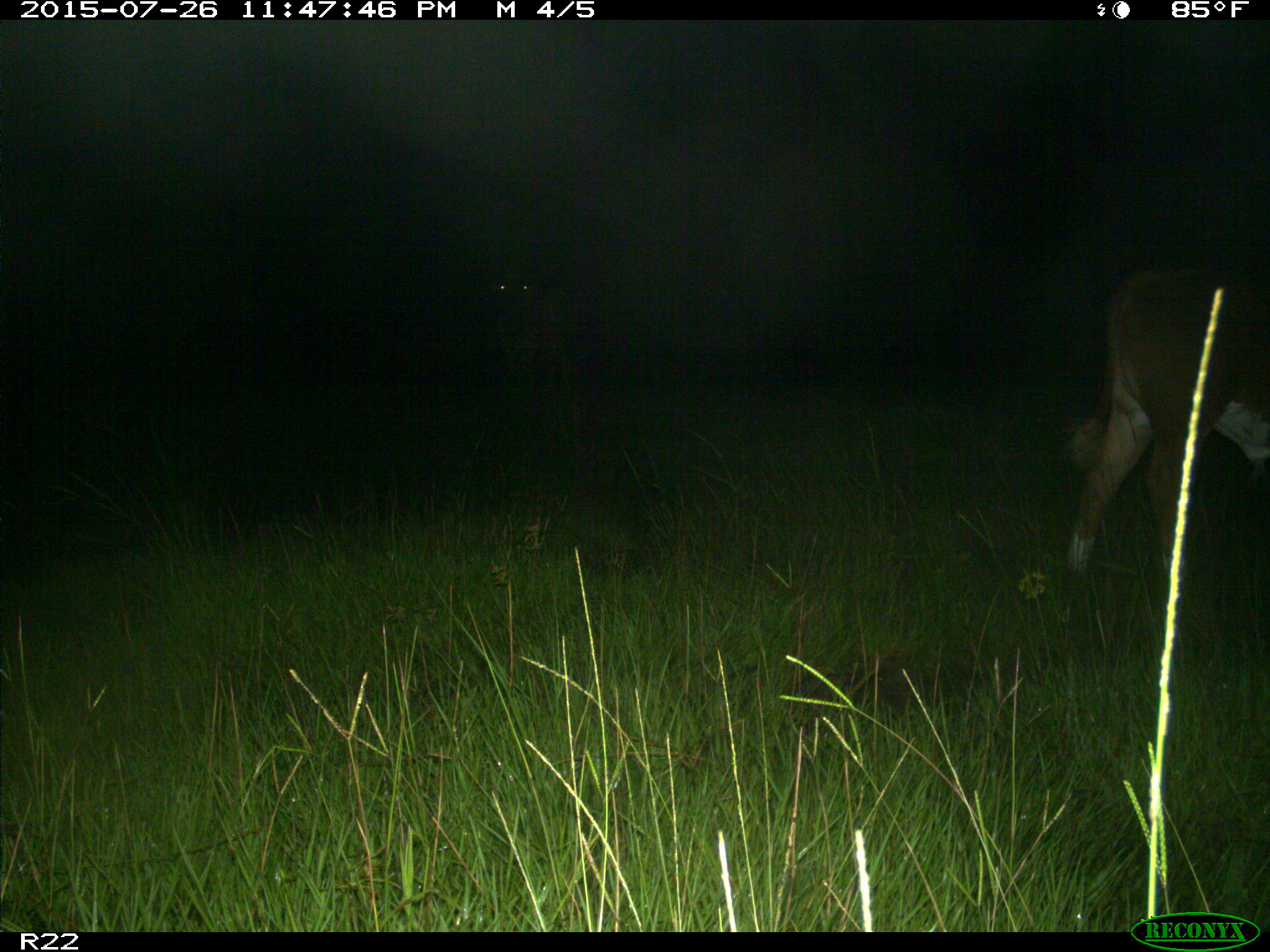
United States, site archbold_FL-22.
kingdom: Animalia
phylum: Chordata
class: Mammalia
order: Artiodactyla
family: Bovidae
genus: Bos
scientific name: Bos taurus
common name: domestic cow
Bos taurus (domestic cow).